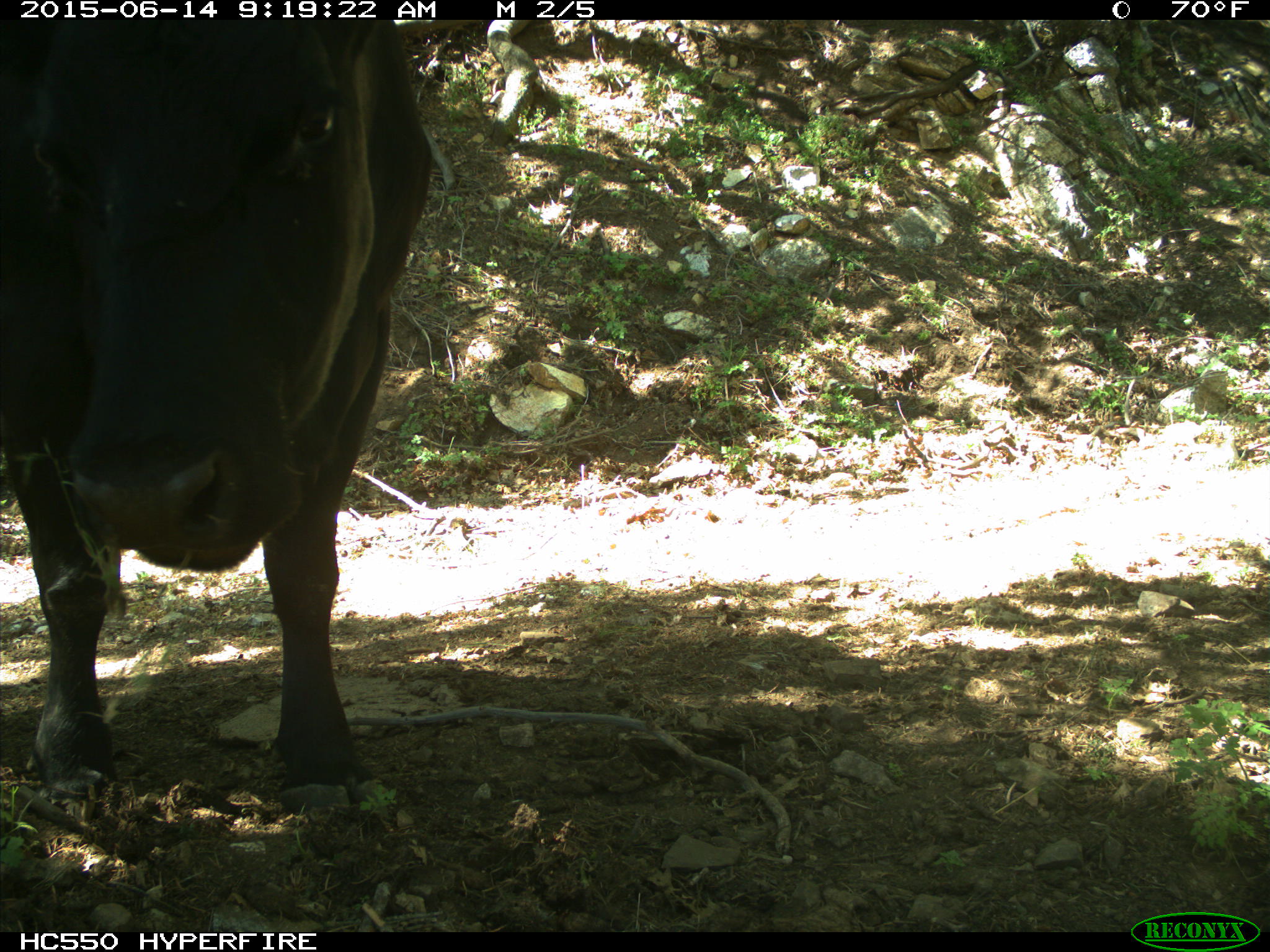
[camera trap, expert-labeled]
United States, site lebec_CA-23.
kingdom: Animalia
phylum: Chordata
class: Mammalia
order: Artiodactyla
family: Bovidae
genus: Bos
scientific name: Bos taurus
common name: domestic cow